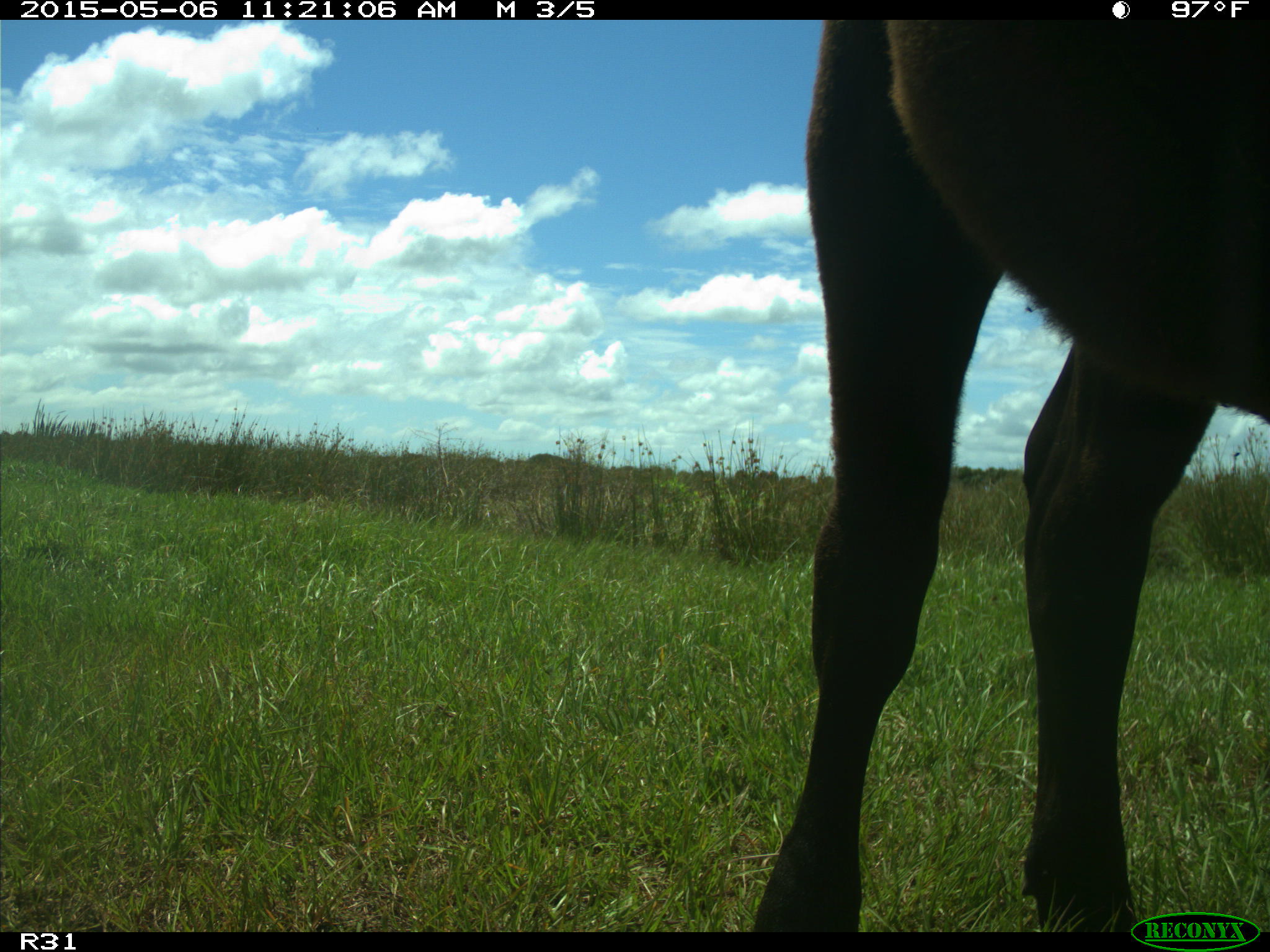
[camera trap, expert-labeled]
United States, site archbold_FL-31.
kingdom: Animalia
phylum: Chordata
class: Mammalia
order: Artiodactyla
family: Bovidae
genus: Bos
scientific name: Bos taurus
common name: domestic cow